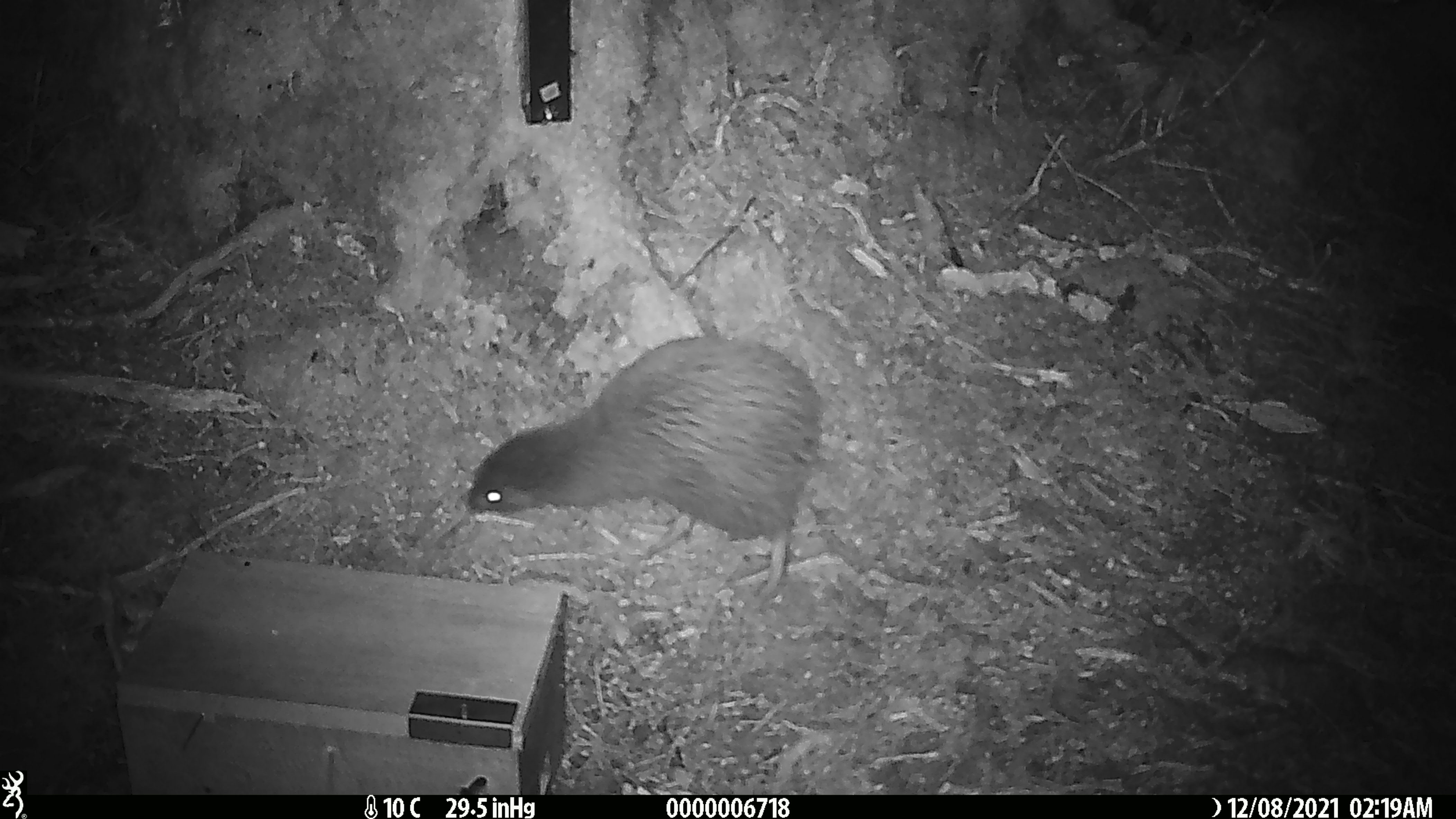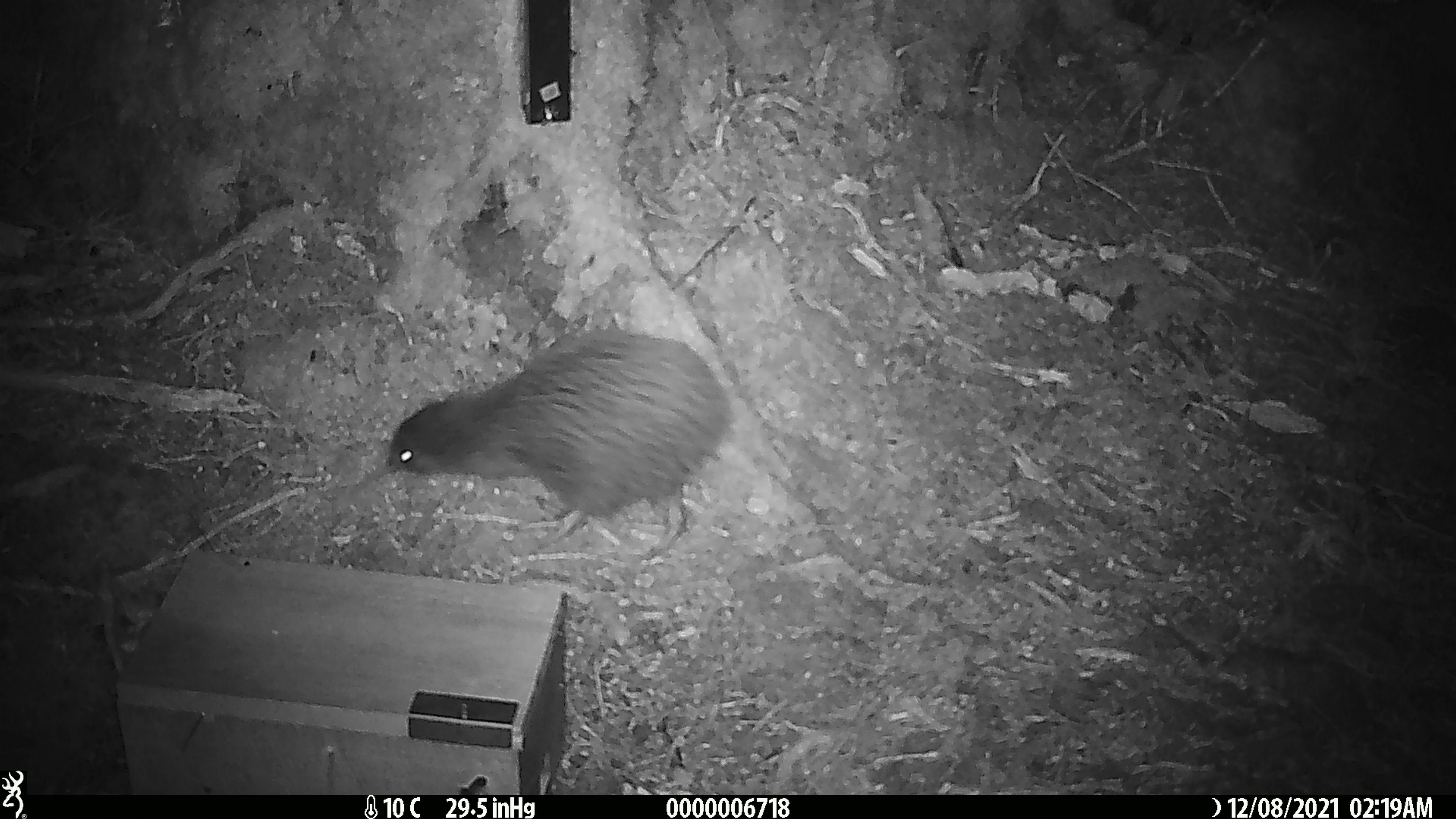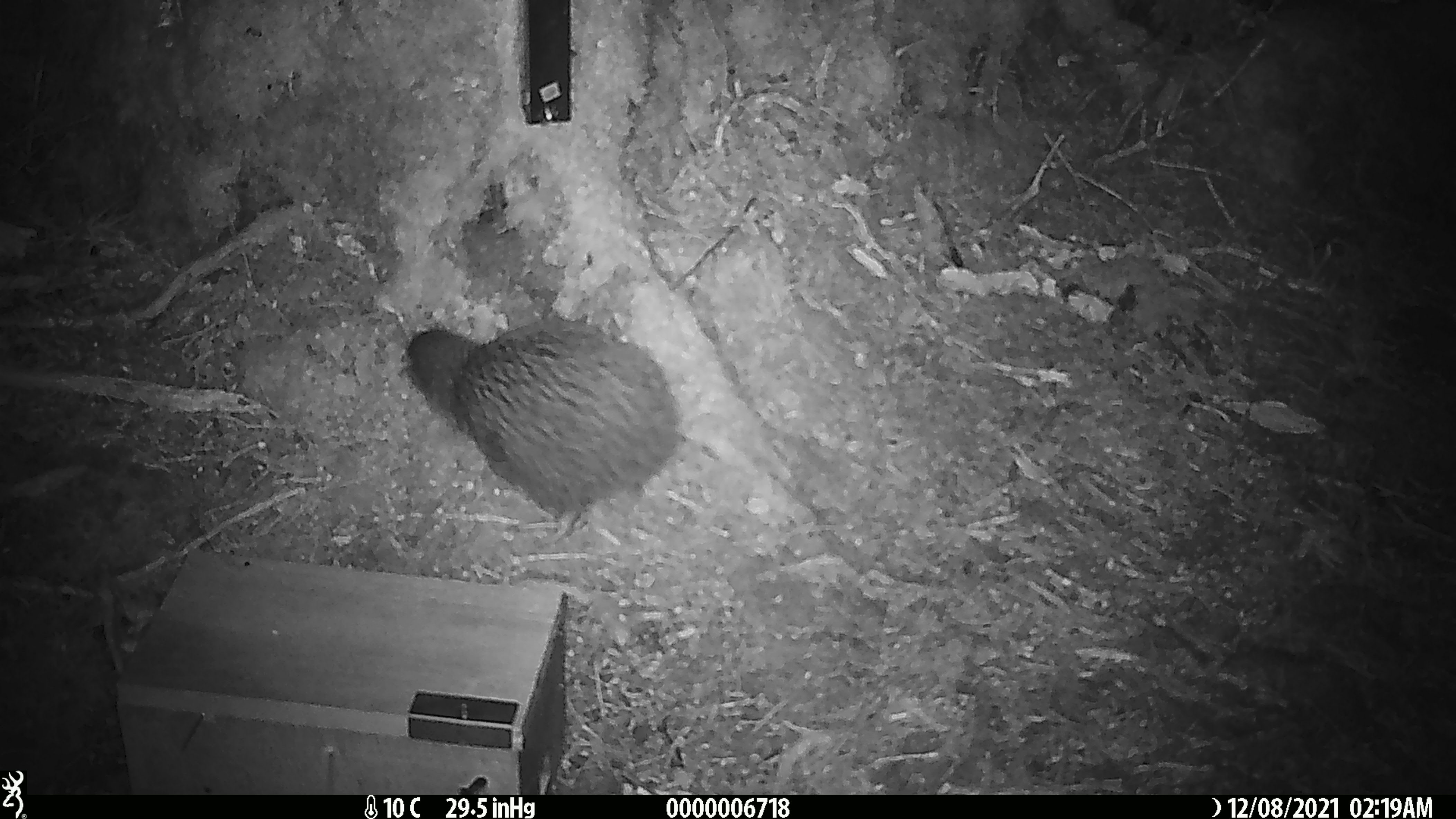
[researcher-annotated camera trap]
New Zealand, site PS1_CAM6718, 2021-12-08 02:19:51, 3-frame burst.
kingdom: Animalia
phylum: Chordata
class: Aves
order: Apterygiformes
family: Apterygidae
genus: Apteryx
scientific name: Apteryx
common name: kiwi